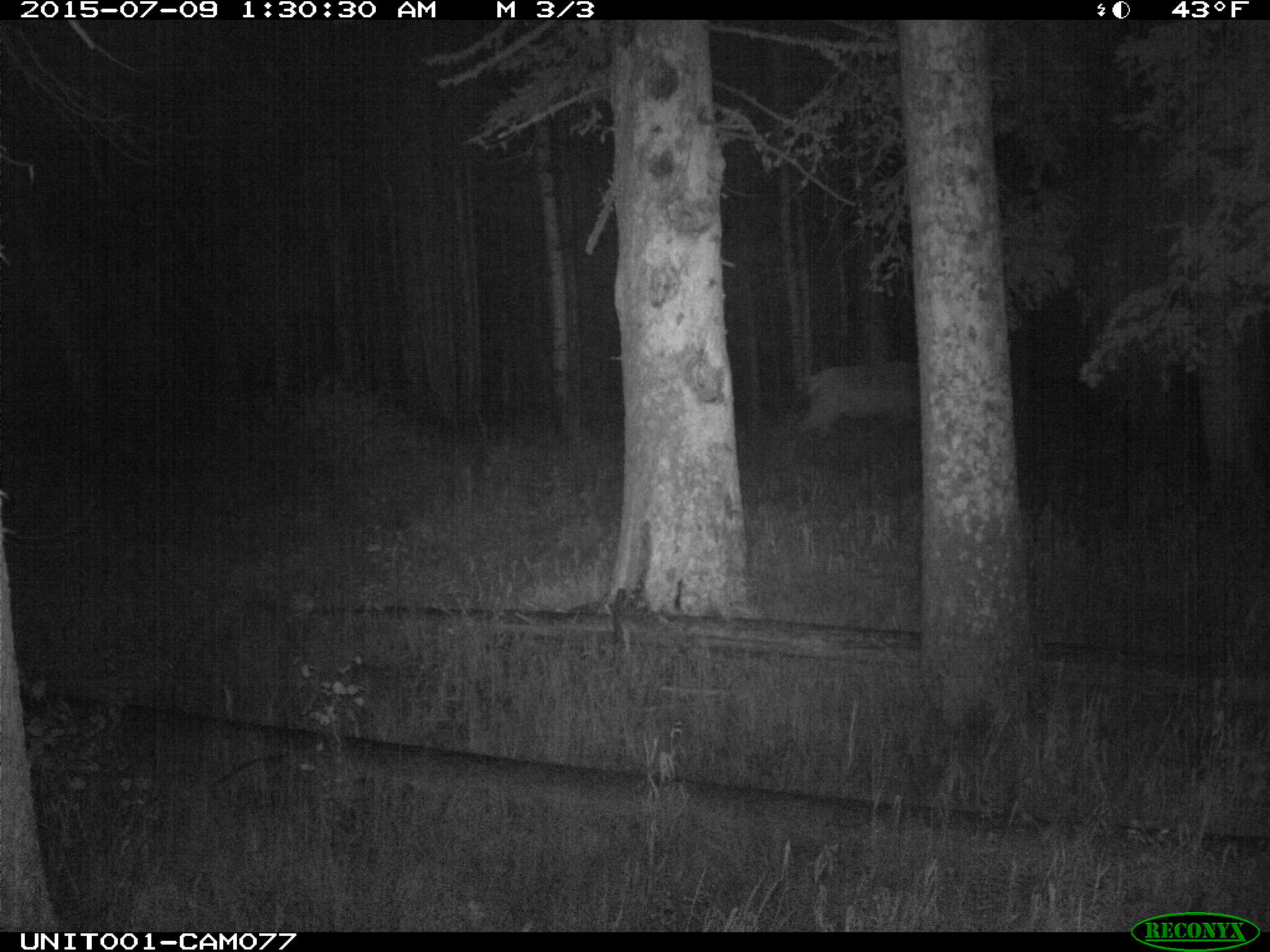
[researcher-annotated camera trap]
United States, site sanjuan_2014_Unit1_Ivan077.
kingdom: Animalia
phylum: Chordata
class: Mammalia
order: Artiodactyla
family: Cervidae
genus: Cervus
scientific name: Cervus elaphus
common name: red deer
Cervus elaphus (red deer).